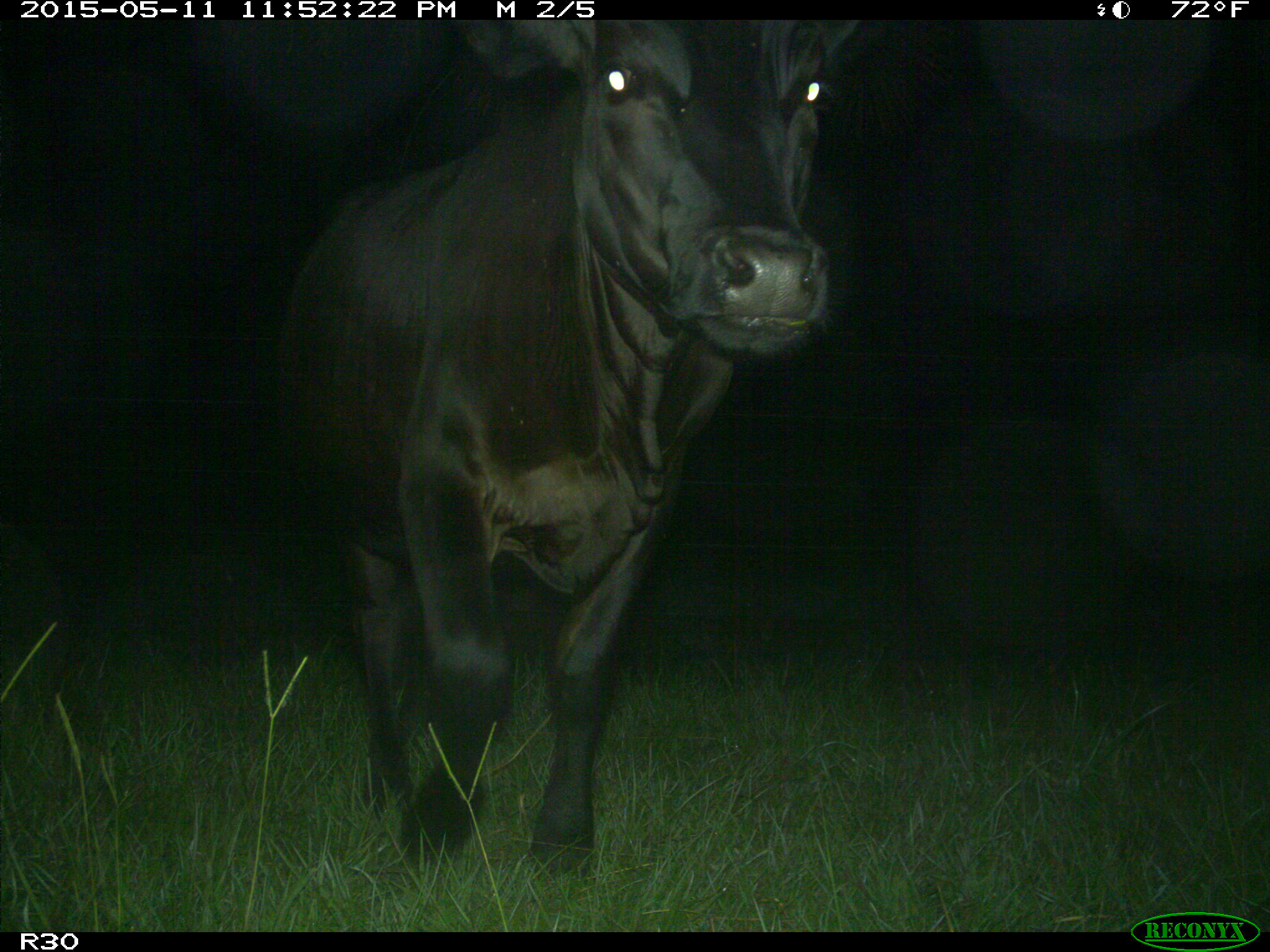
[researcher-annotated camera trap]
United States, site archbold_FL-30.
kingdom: Animalia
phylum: Chordata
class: Mammalia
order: Artiodactyla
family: Bovidae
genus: Bos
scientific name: Bos taurus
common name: domestic cow